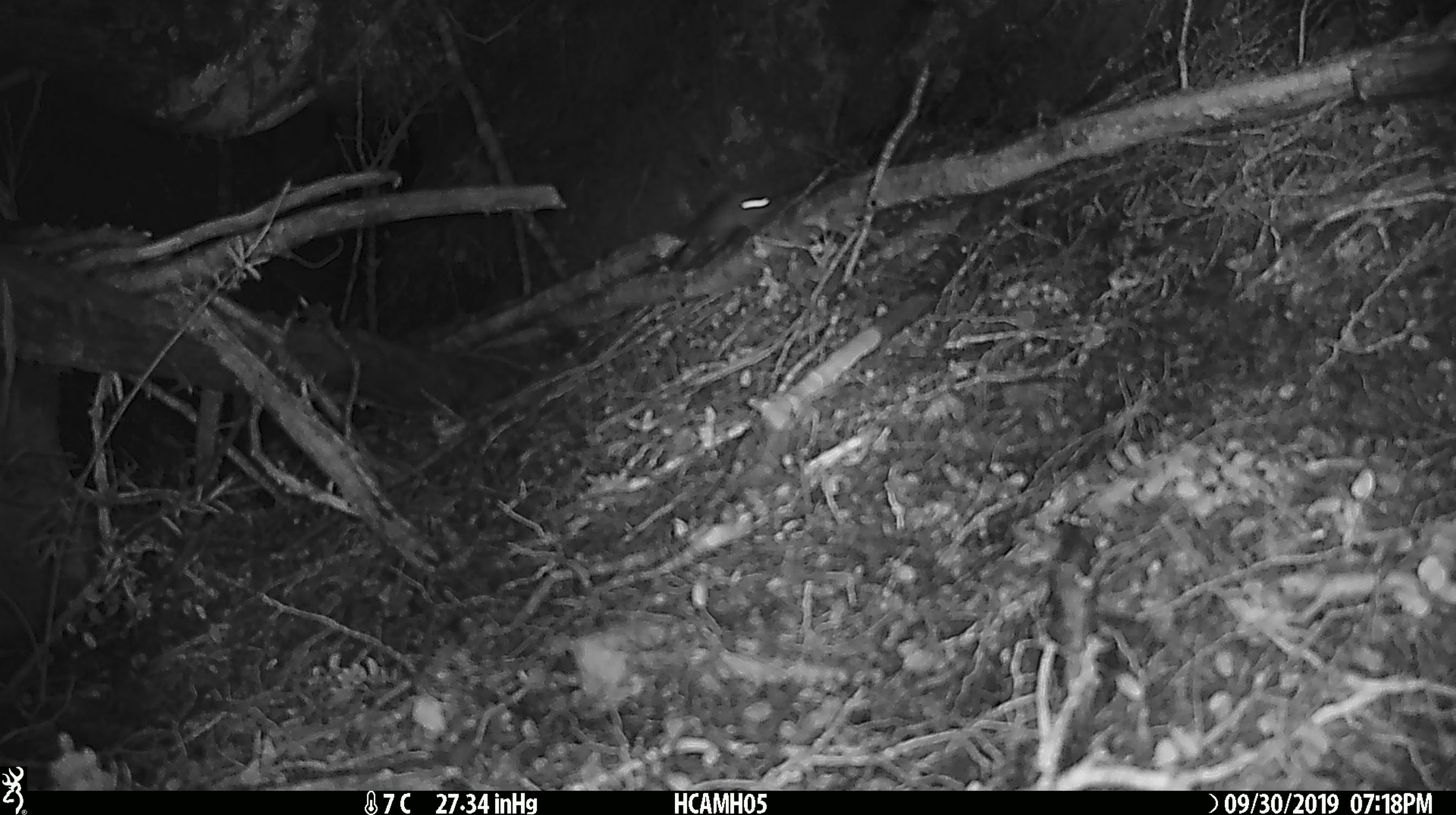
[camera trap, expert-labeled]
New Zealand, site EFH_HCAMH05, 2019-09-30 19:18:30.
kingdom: Animalia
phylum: Chordata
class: Mammalia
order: Rodentia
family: Muridae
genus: Mus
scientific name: Mus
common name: mouse